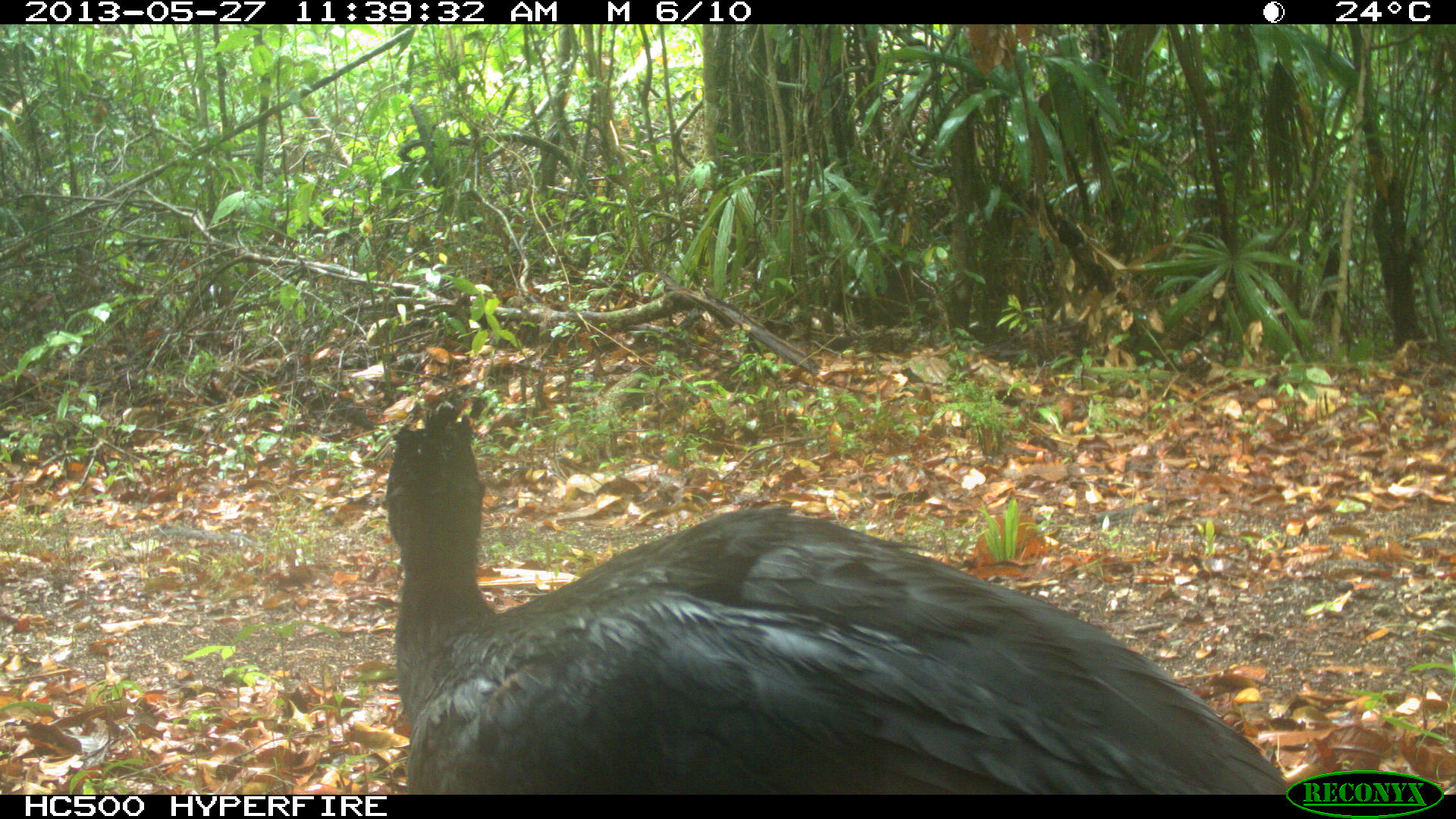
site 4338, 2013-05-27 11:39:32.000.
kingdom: Animalia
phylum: Chordata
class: Aves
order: Galliformes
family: Cracidae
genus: Crax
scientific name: Crax rubra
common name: great curassow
Crax rubra (great curassow), count 1, sex male.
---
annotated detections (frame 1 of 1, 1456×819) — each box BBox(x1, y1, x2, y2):
crax rubra: BBox(379, 397, 1289, 794)